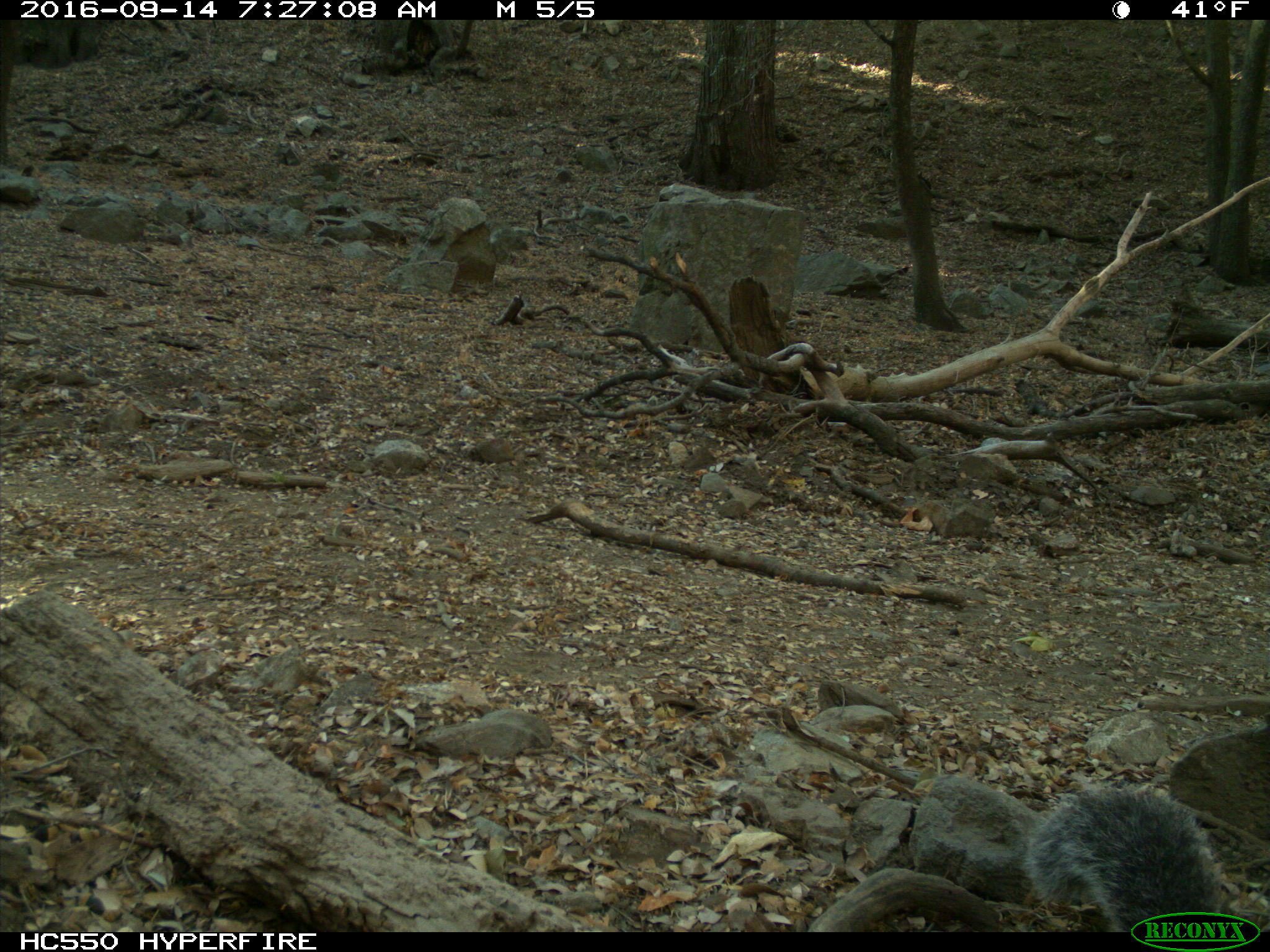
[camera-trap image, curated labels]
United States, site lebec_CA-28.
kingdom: Animalia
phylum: Chordata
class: Mammalia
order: Rodentia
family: Sciuridae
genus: Sciurus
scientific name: Sciurus carolinensis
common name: eastern gray squirrel